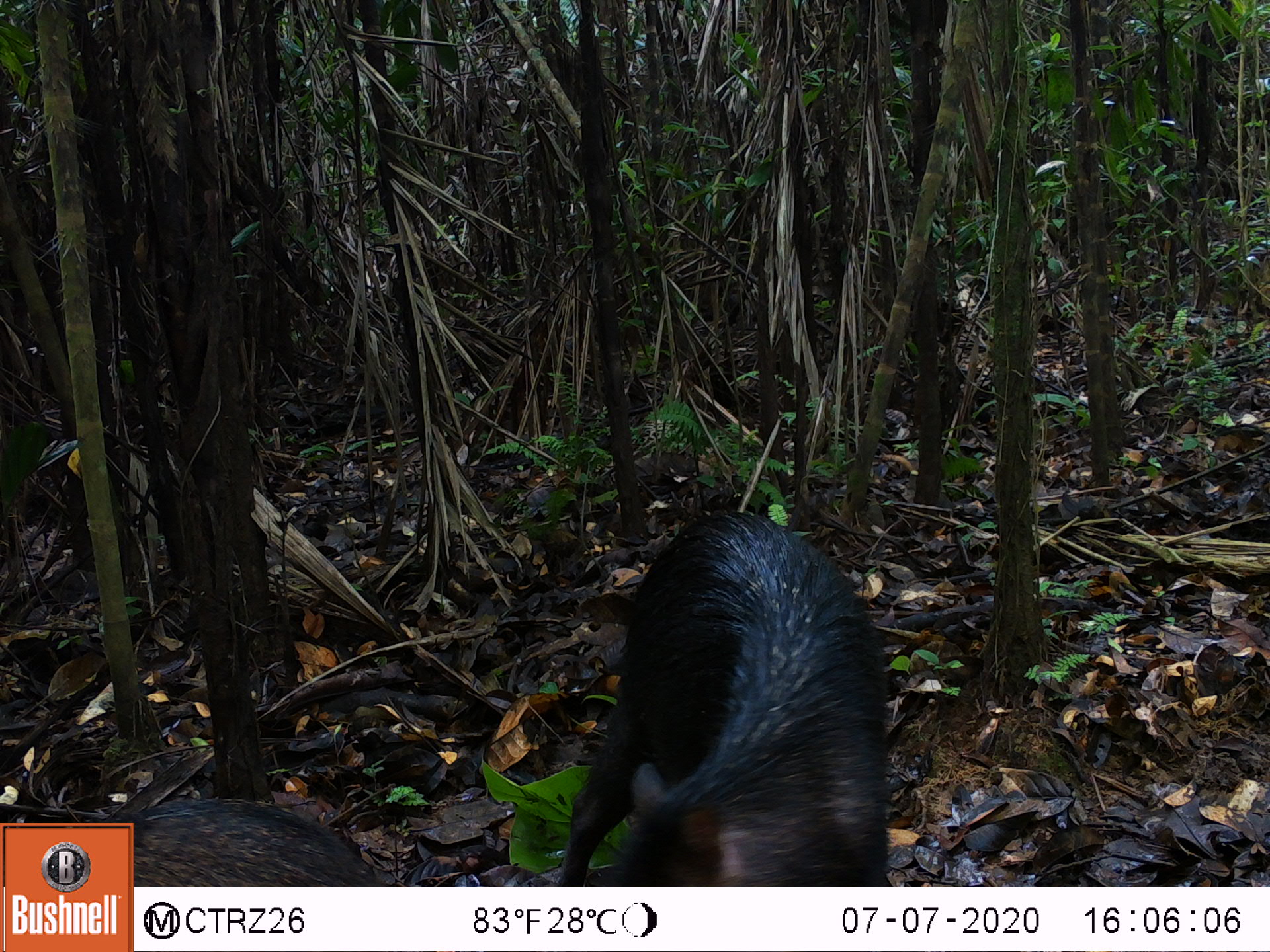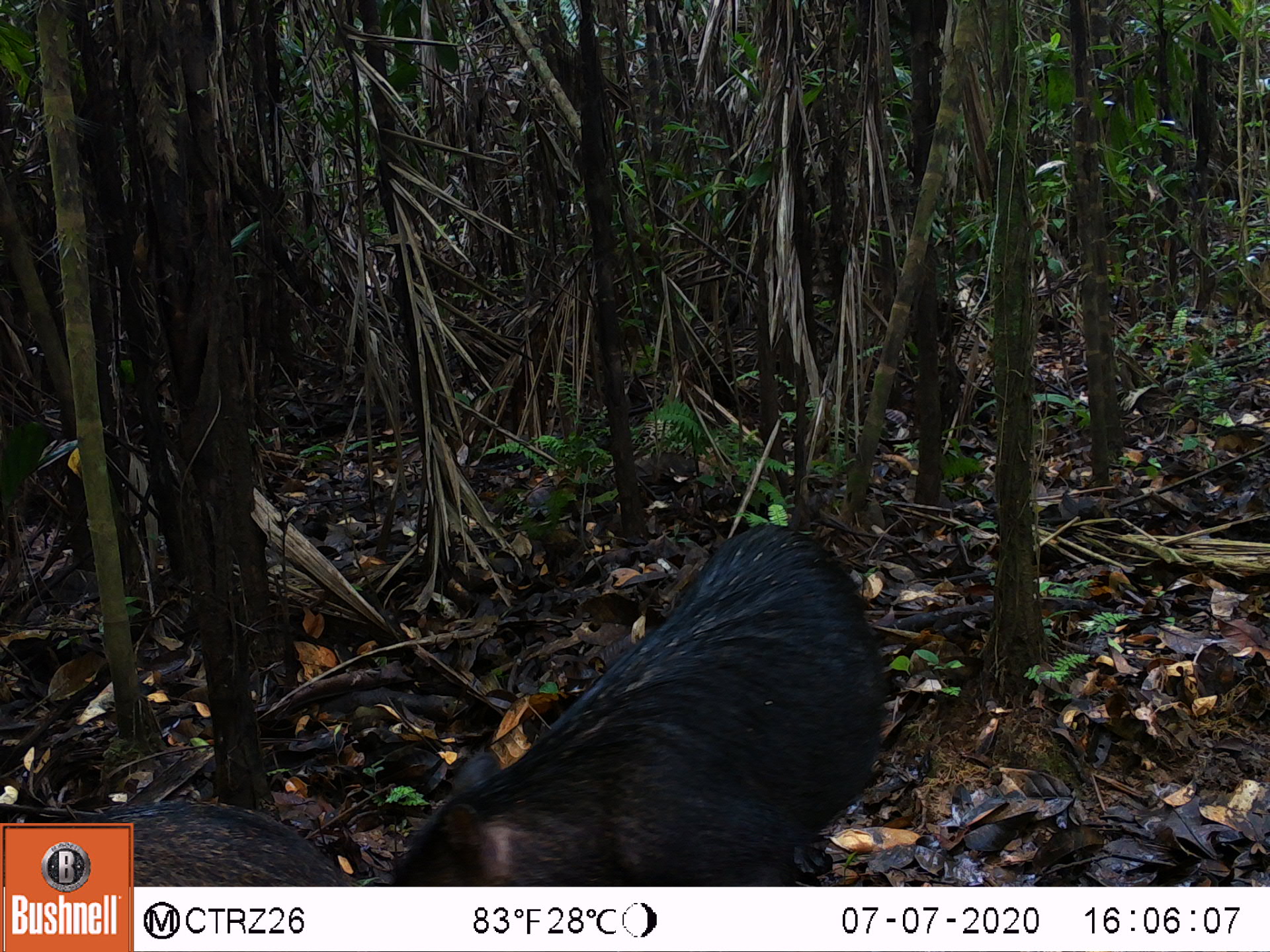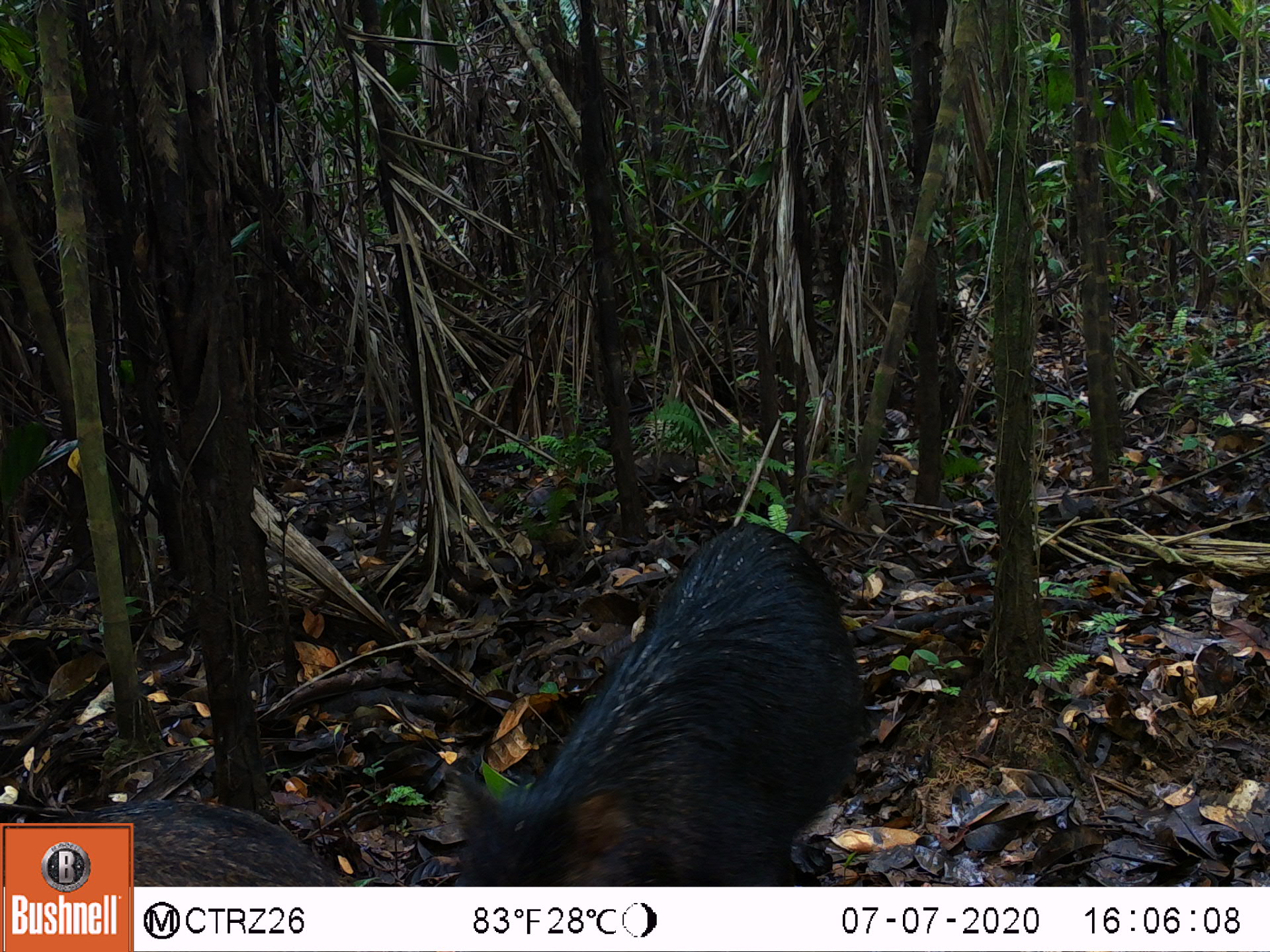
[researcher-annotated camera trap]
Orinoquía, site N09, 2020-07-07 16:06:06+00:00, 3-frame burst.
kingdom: Animalia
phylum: Chordata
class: Mammalia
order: Artiodactyla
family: Tayassuidae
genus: Tayassu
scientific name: Tayassu pecari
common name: white-lipped peccary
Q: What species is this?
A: White-lipped peccary (Tayassu pecari).